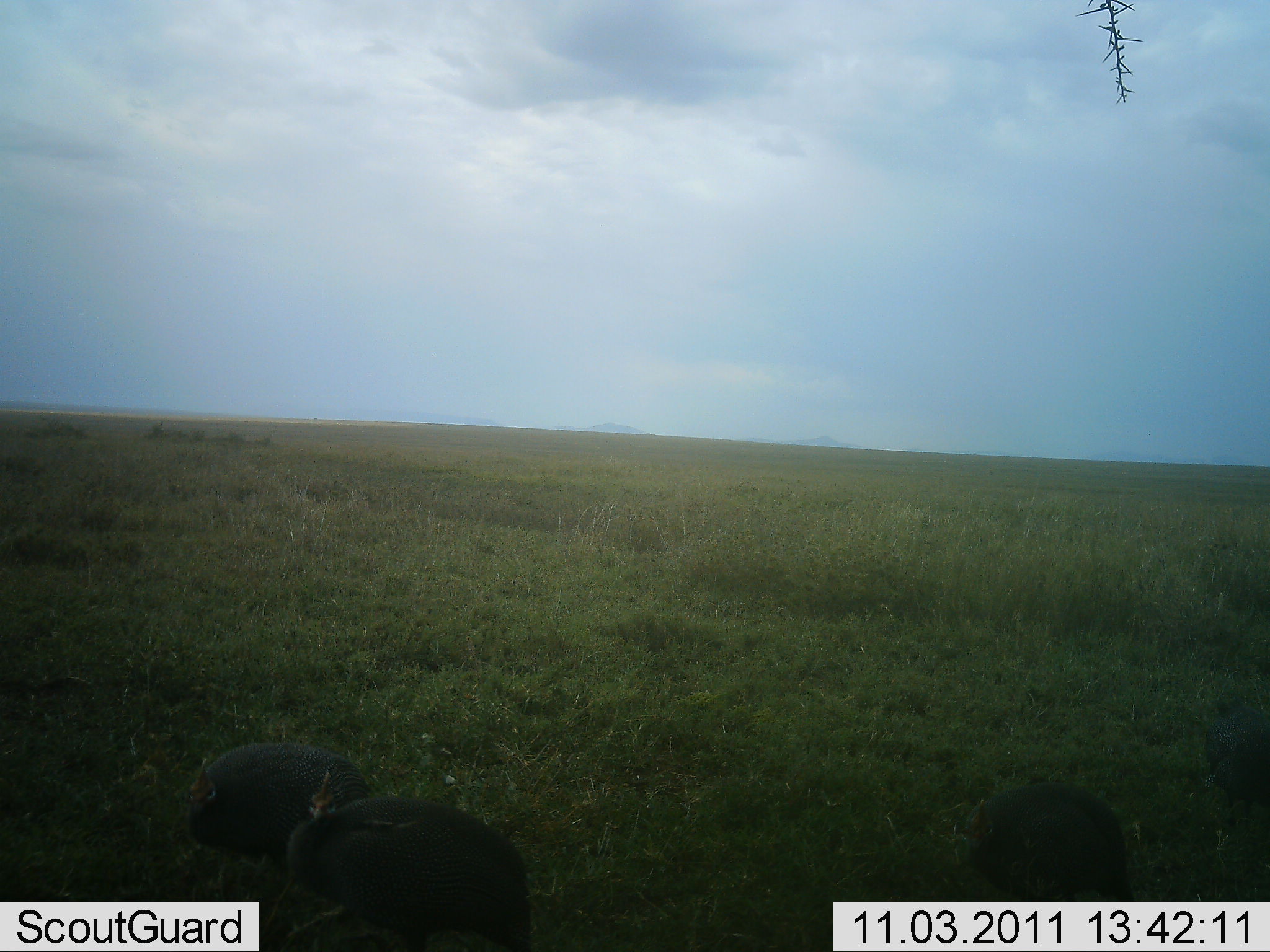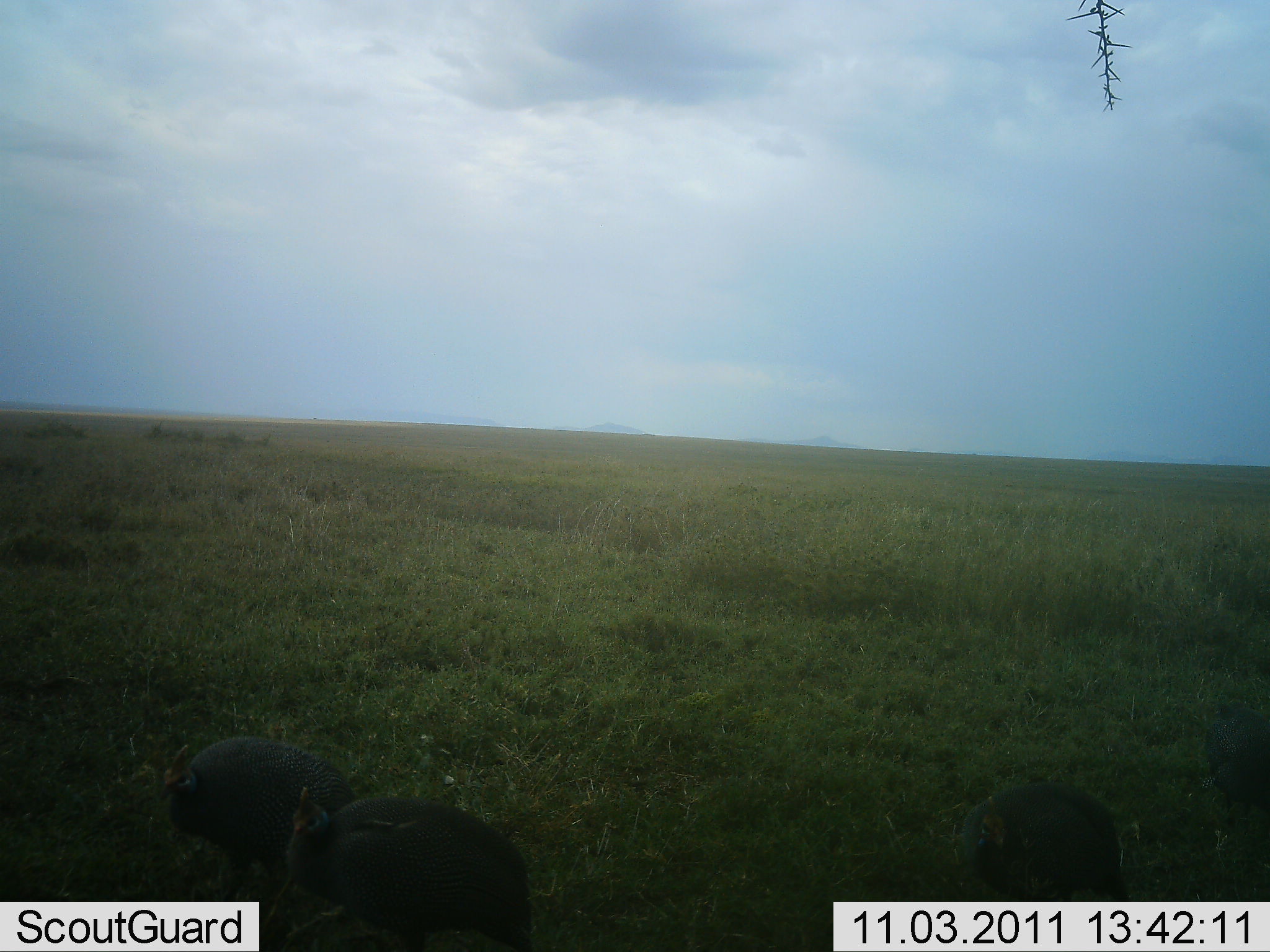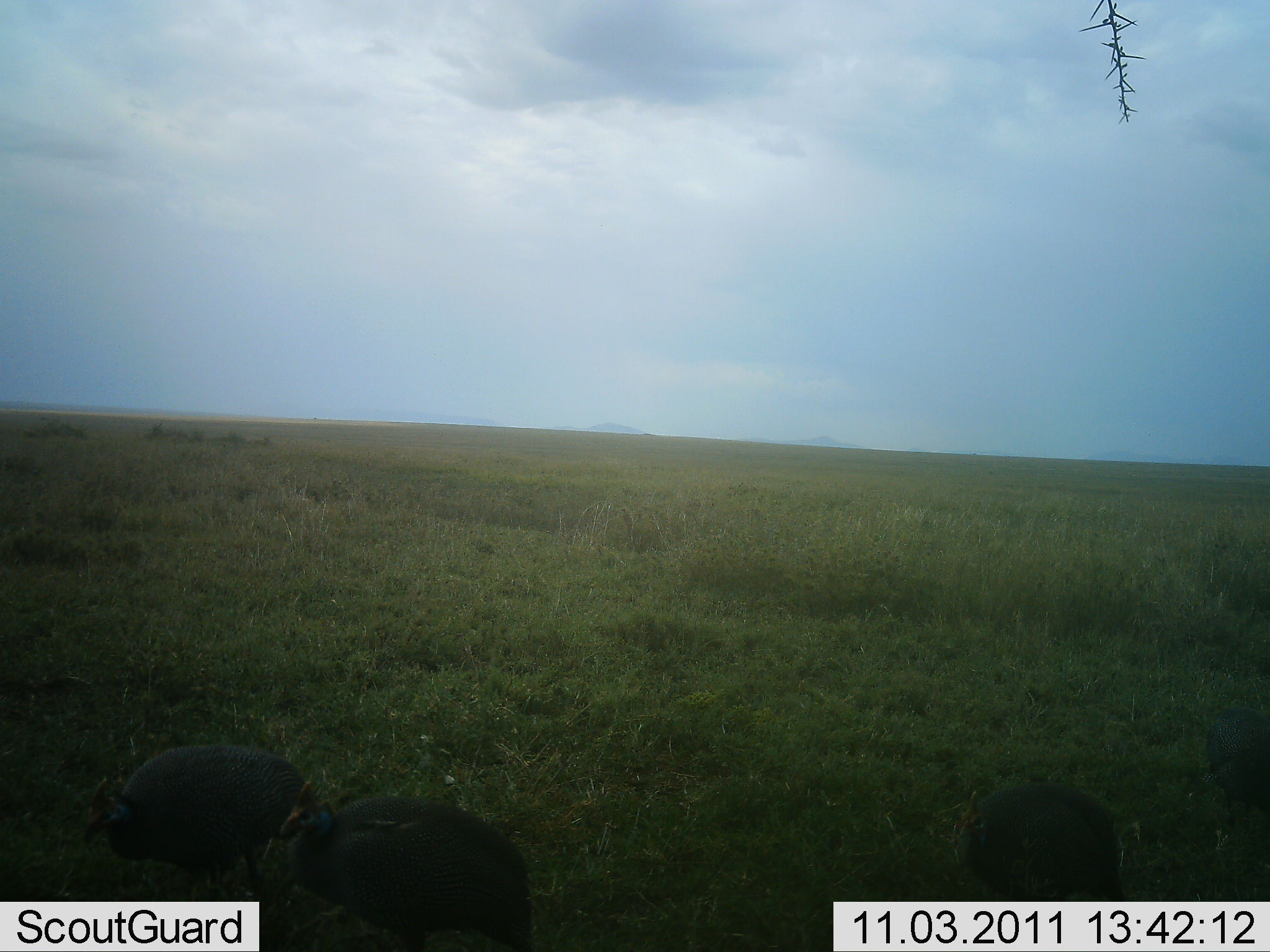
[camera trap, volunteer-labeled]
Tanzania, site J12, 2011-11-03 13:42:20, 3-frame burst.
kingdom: Animalia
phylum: Chordata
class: Aves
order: Galliformes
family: Numididae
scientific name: Numididae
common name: guinea fowl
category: guineafowl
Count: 3.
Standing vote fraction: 70%.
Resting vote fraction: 0%.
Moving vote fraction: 20%.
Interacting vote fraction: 0%.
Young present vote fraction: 0%.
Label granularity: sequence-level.